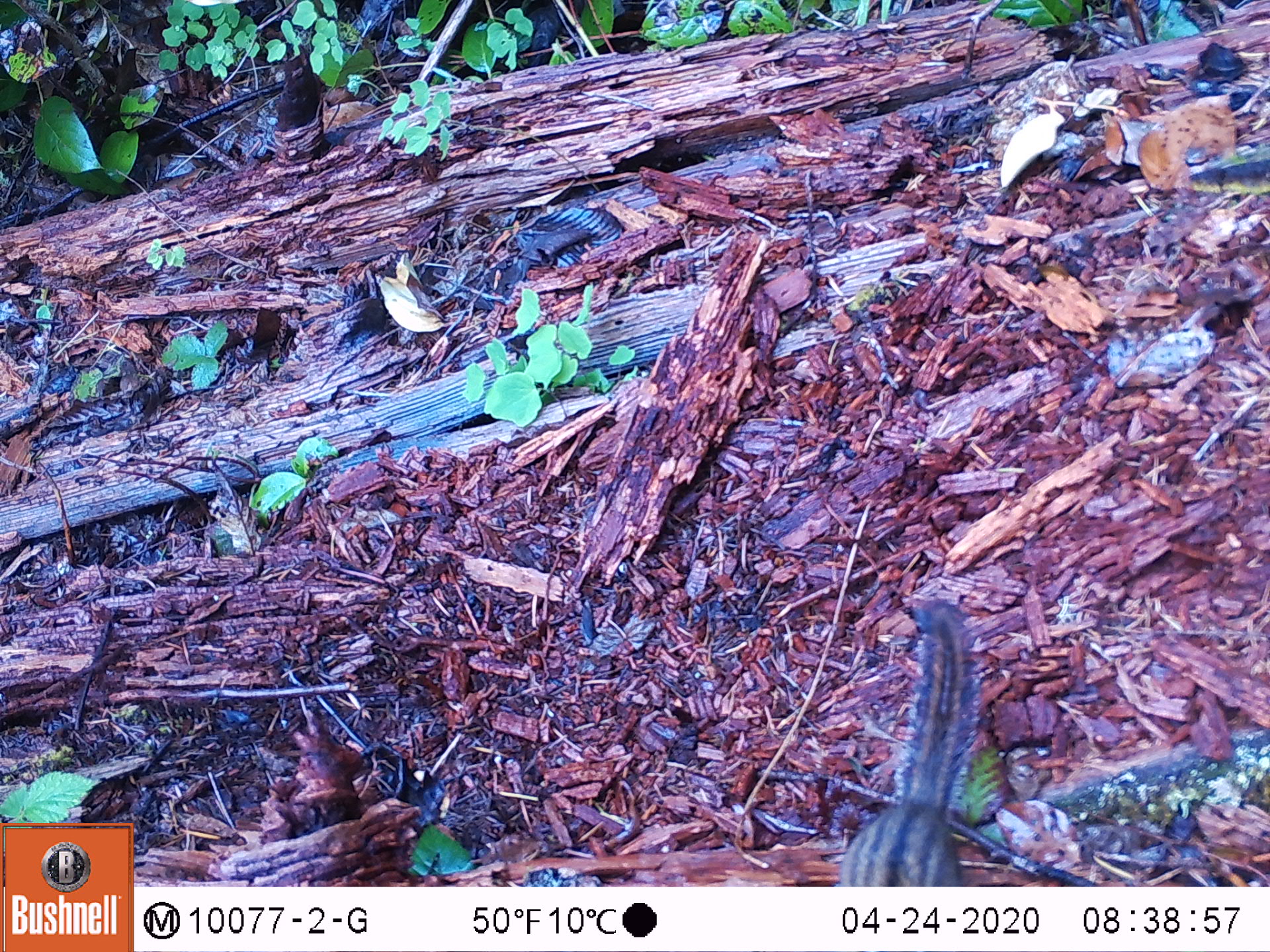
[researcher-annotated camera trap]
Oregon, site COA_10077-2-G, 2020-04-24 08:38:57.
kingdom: Animalia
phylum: Chordata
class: Mammalia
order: Rodentia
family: Sciuridae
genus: Neotamias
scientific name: Neotamias townsendii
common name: townsend's chipmunk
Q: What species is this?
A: Townsend's chipmunk (Neotamias townsendii).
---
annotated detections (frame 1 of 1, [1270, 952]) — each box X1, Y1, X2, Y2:
townsend's chipmunk: 832, 587, 995, 880